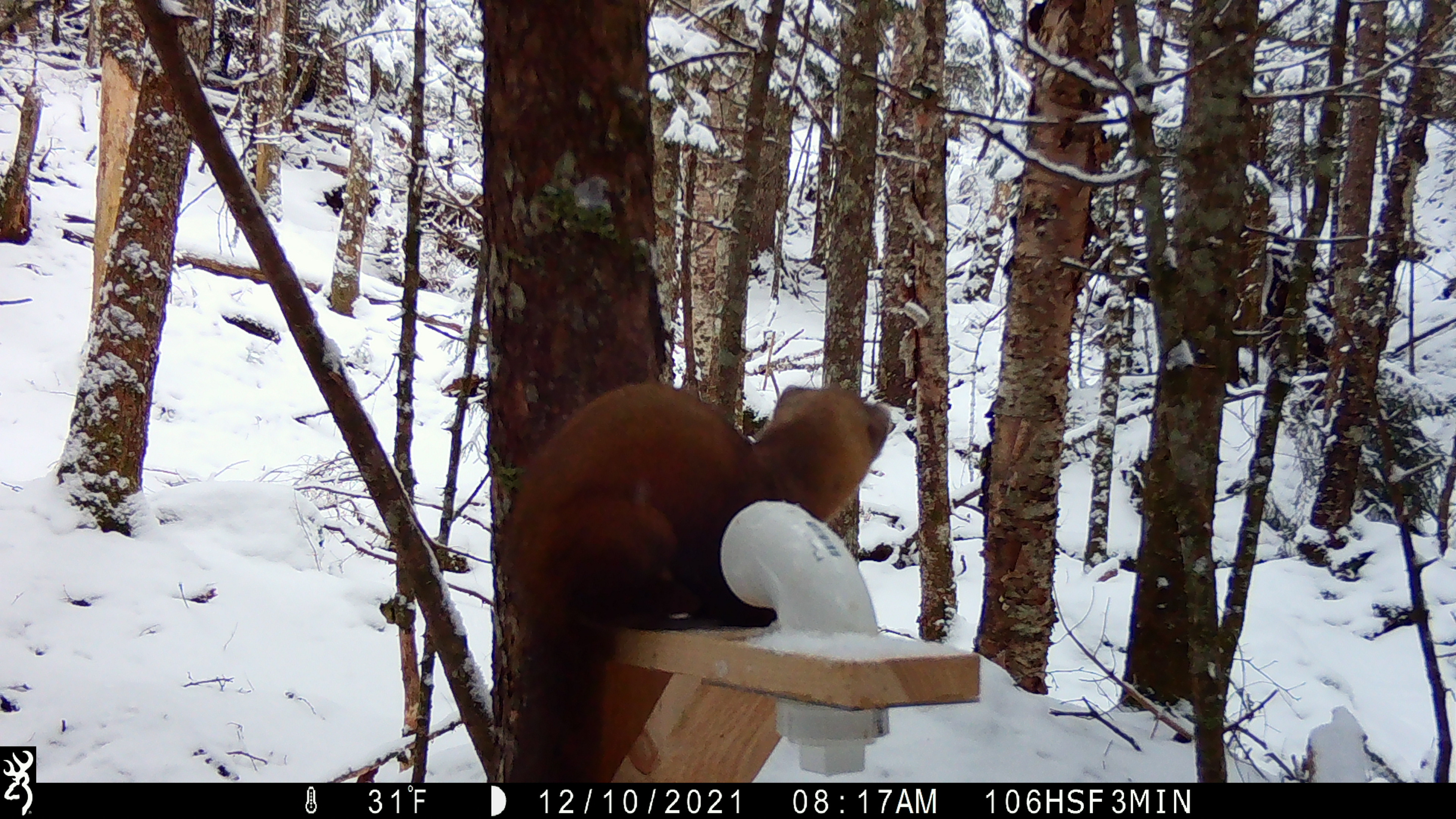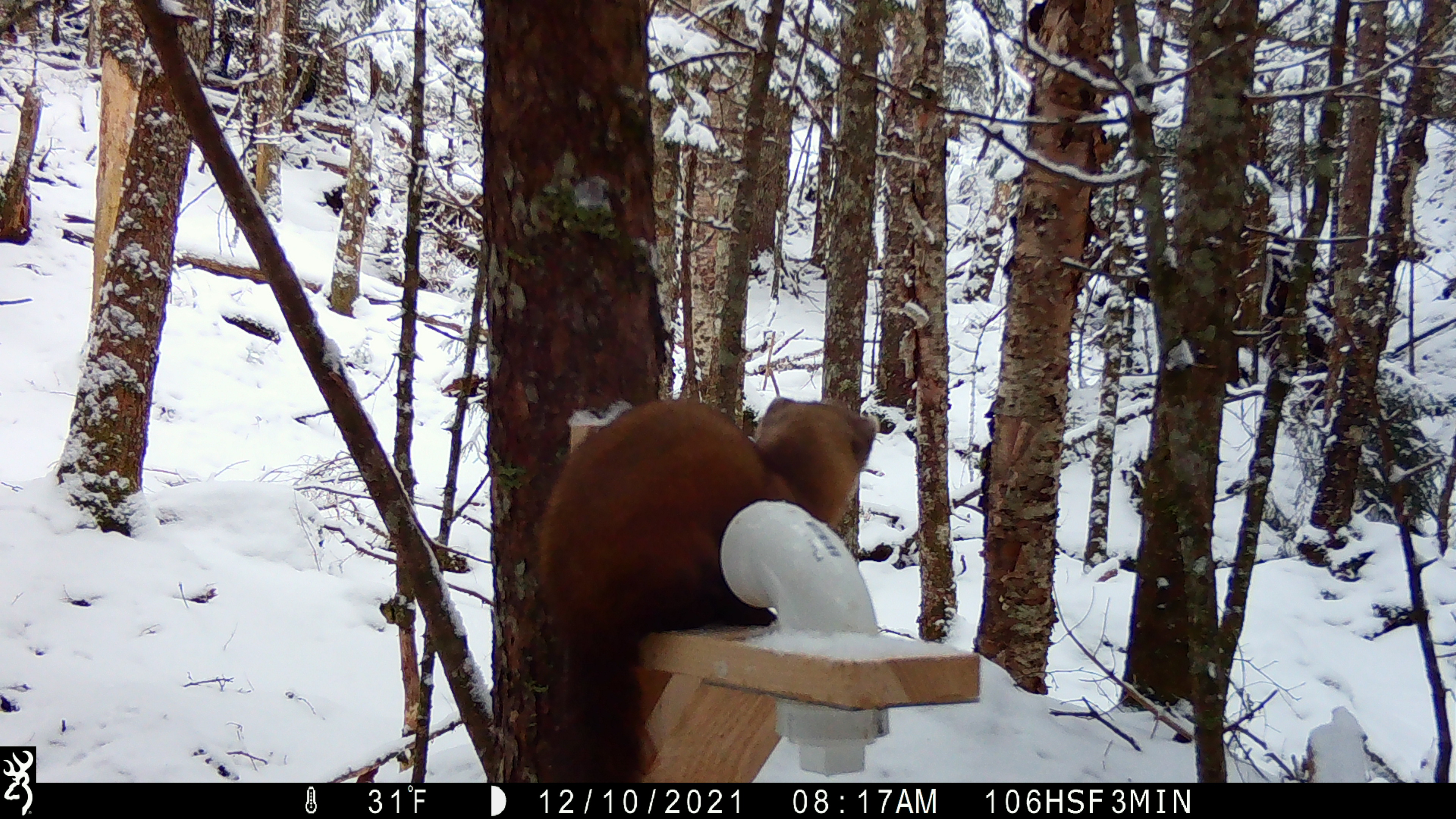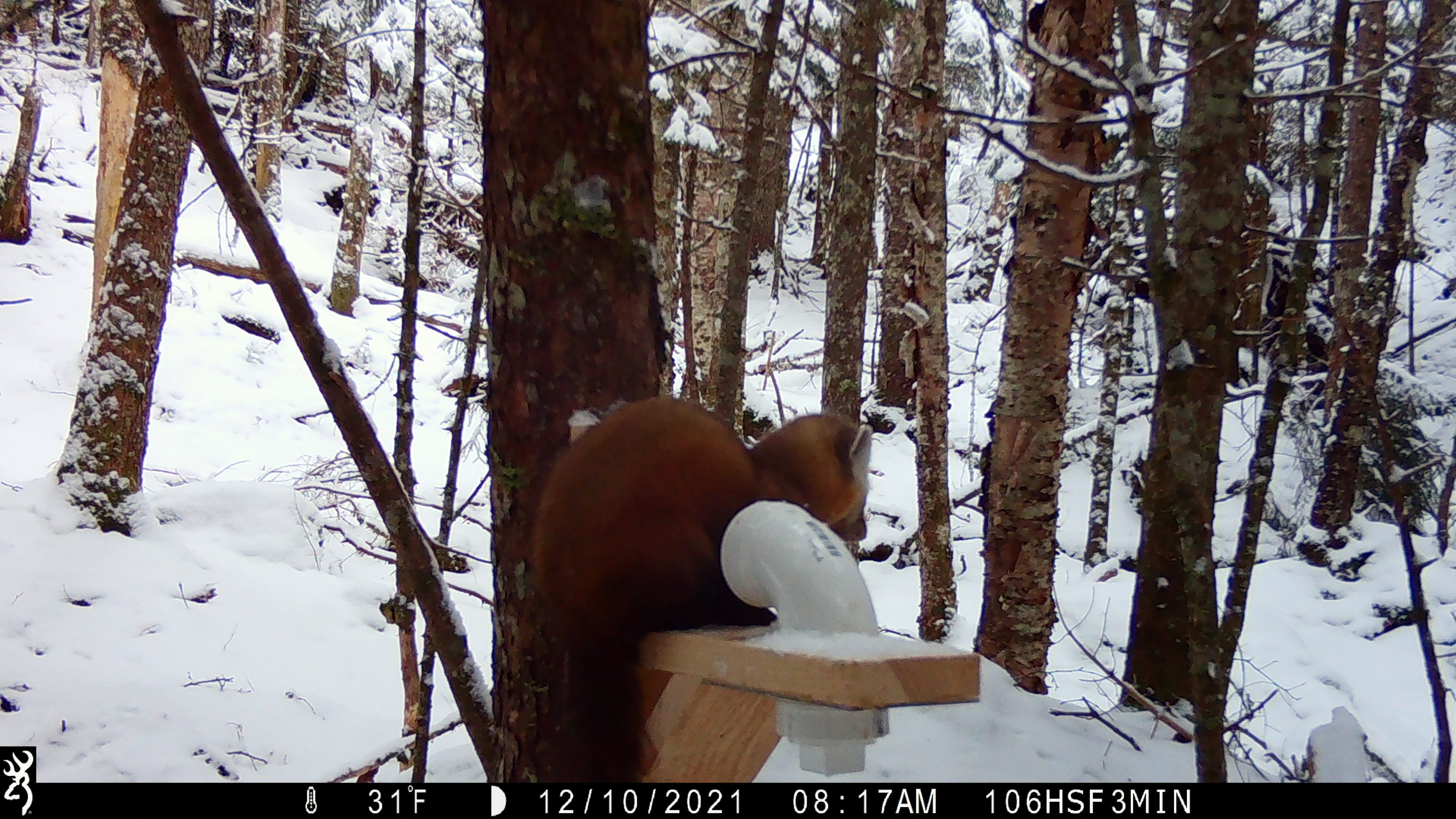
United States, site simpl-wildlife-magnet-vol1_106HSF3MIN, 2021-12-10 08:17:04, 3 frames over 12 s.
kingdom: Animalia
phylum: Chordata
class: Mammalia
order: Carnivora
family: Mustelidae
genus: Martes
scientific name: Martes americana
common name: american marten